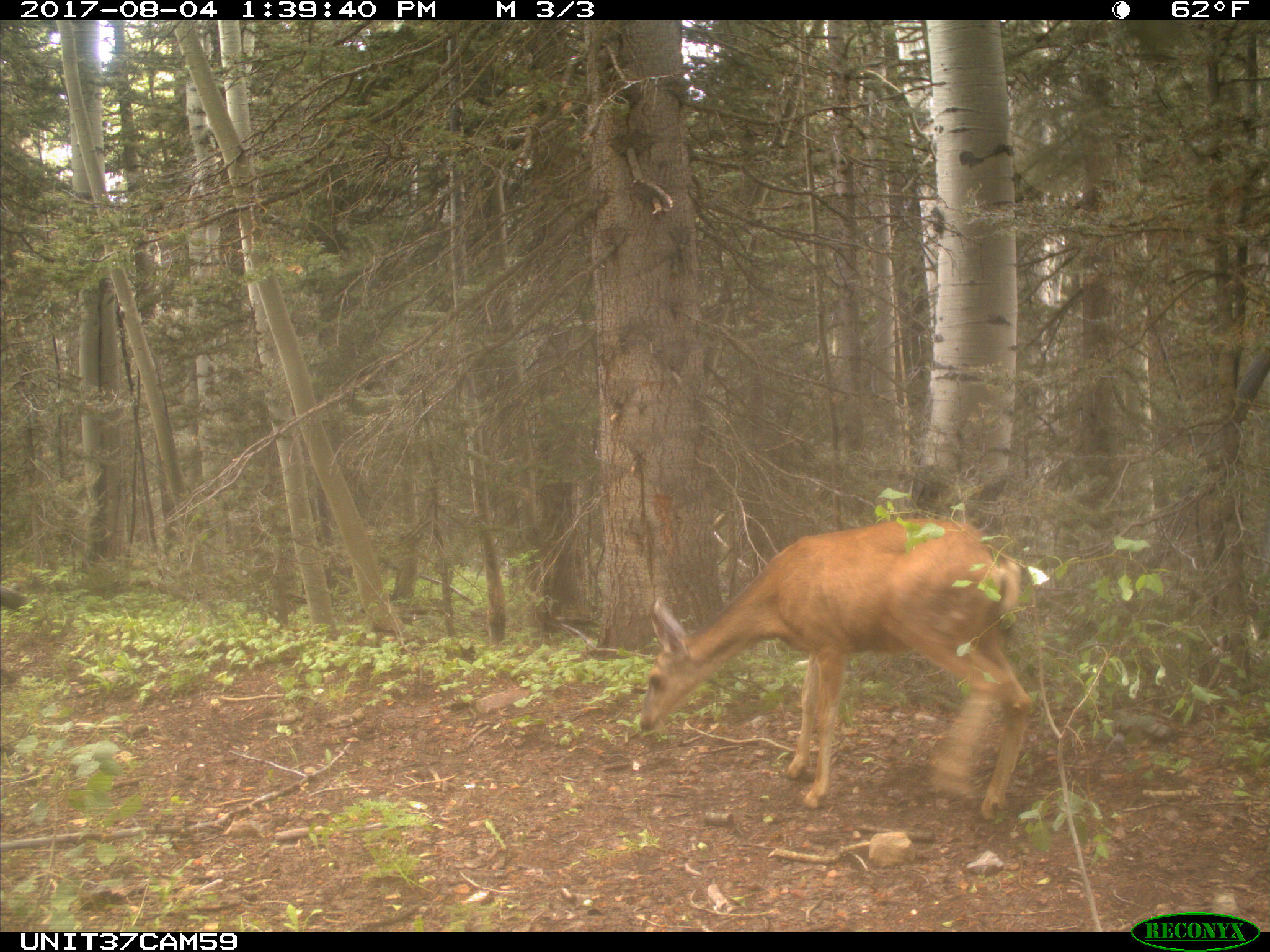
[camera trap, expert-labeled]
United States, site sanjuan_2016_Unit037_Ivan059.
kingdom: Animalia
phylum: Chordata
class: Mammalia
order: Artiodactyla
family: Cervidae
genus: Odocoileus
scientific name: Odocoileus hemionus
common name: mule deer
Odocoileus hemionus (mule deer).